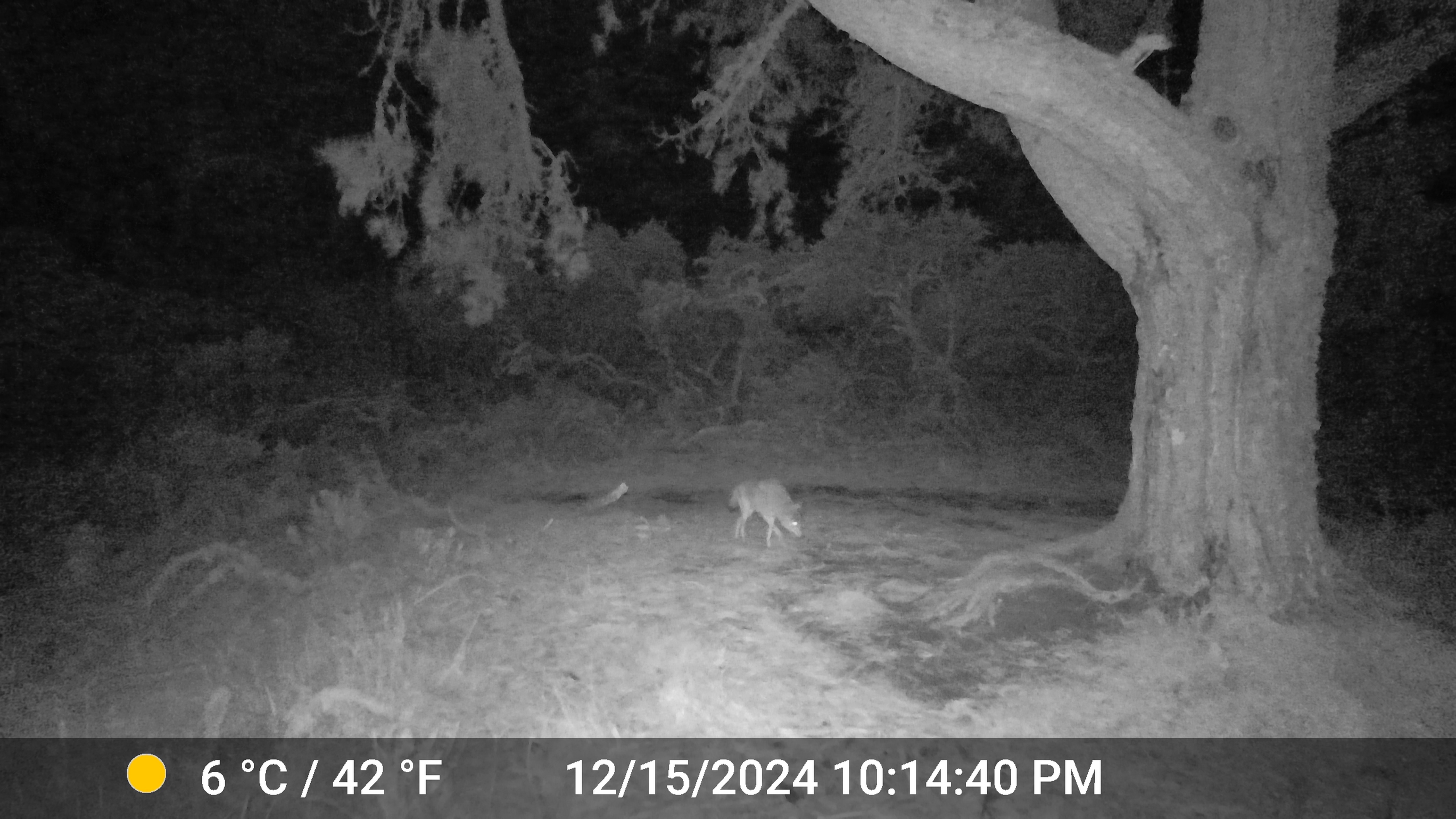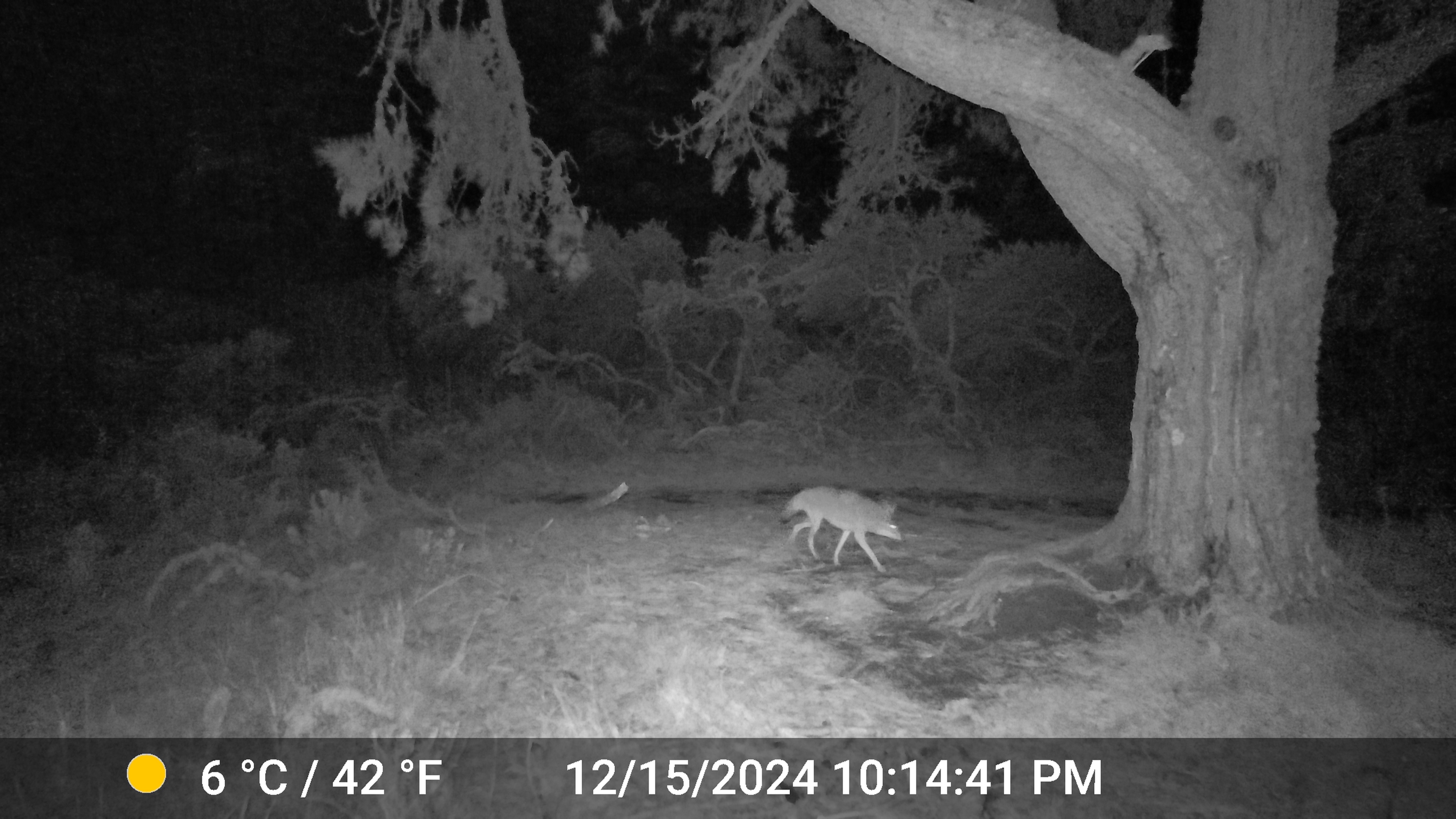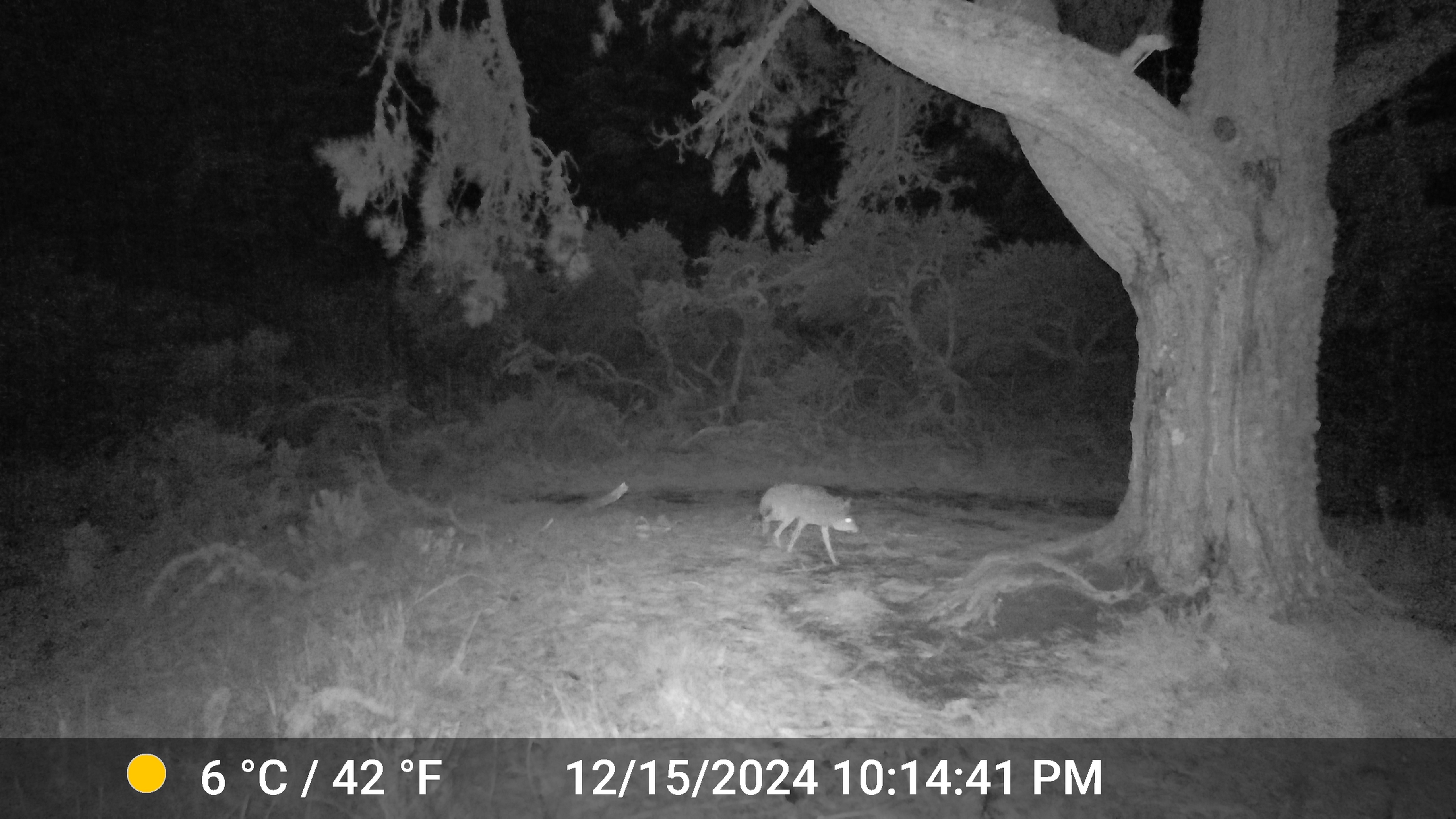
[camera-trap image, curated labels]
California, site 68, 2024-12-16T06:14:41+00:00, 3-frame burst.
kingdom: Animalia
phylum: Chordata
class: Mammalia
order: Carnivora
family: Canidae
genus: Canis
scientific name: Canis latrans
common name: coyote